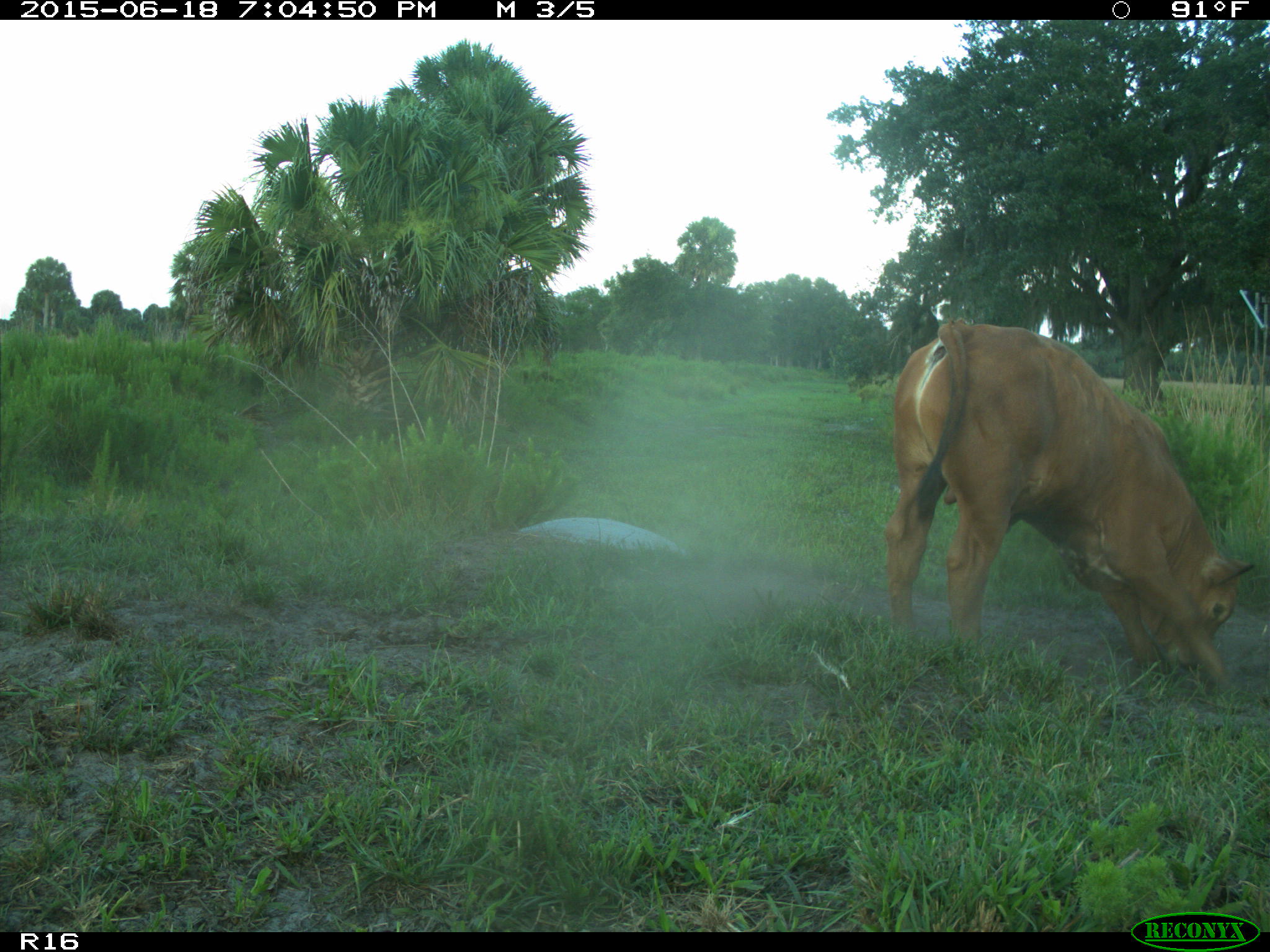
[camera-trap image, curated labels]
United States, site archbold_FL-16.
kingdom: Animalia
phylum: Chordata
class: Mammalia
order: Artiodactyla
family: Bovidae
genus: Bos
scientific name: Bos taurus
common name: domestic cow